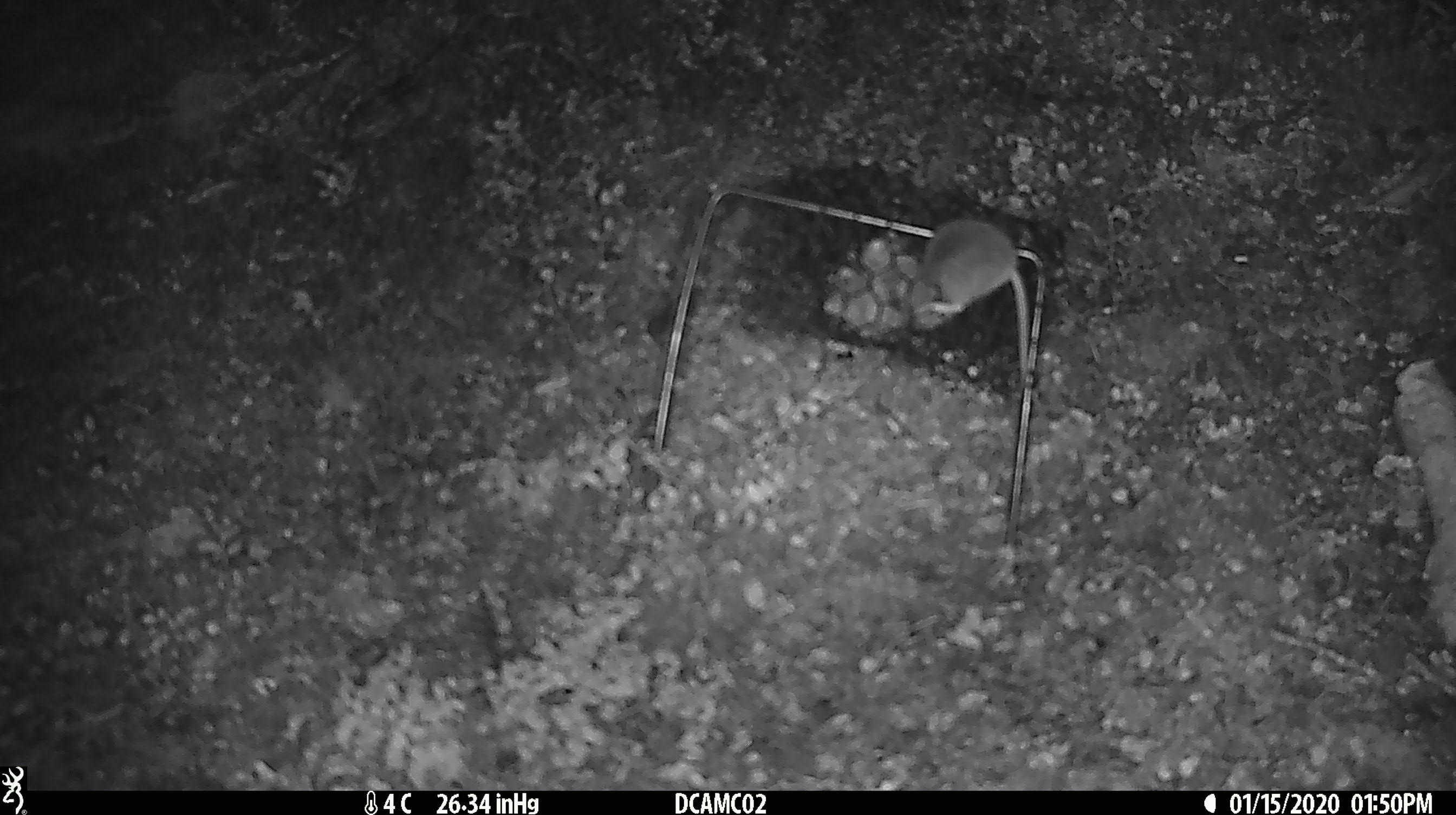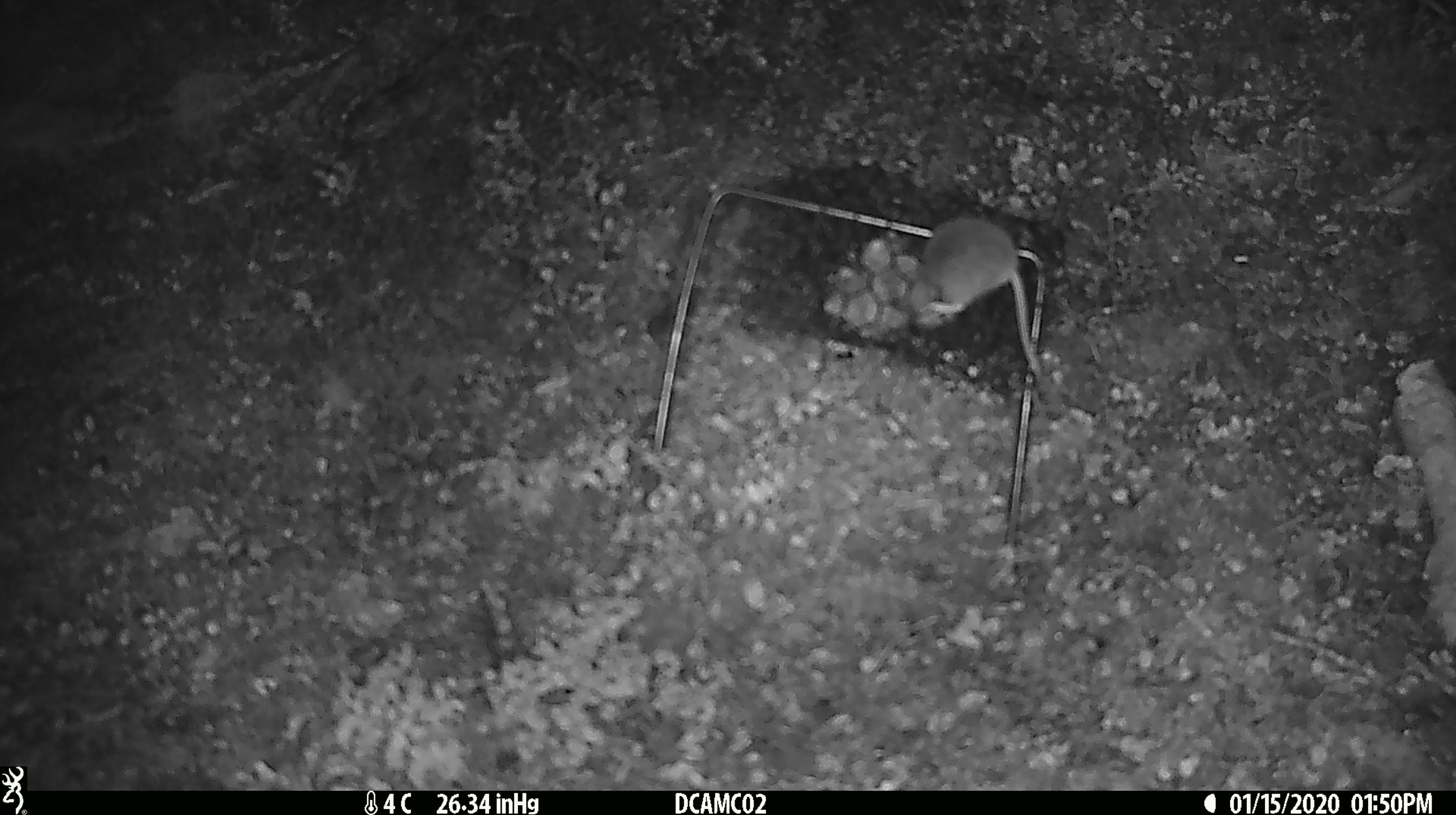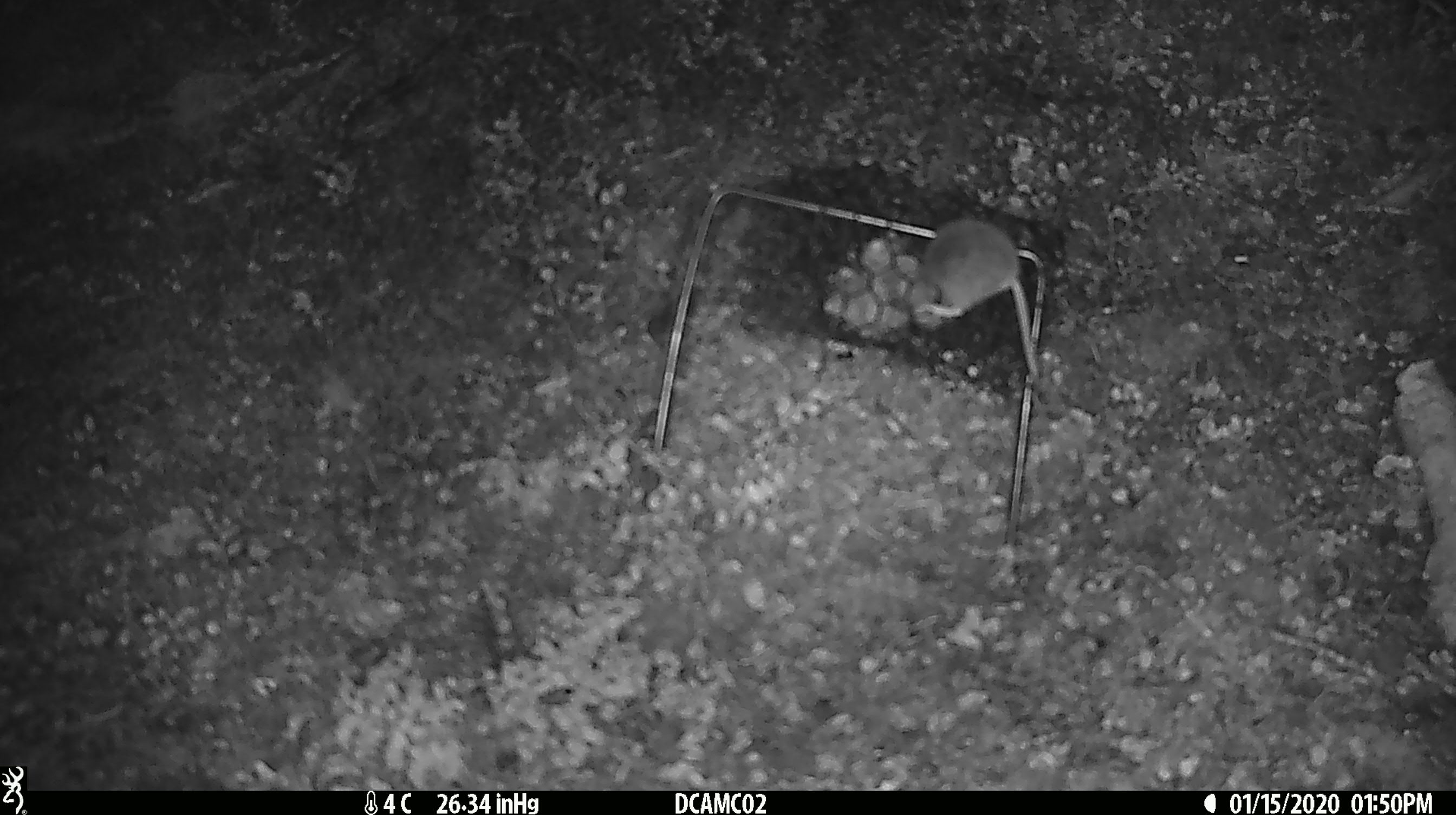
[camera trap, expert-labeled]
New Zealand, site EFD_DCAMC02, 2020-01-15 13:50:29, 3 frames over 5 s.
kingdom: Animalia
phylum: Chordata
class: Mammalia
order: Rodentia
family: Muridae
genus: Mus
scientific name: Mus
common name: mouse